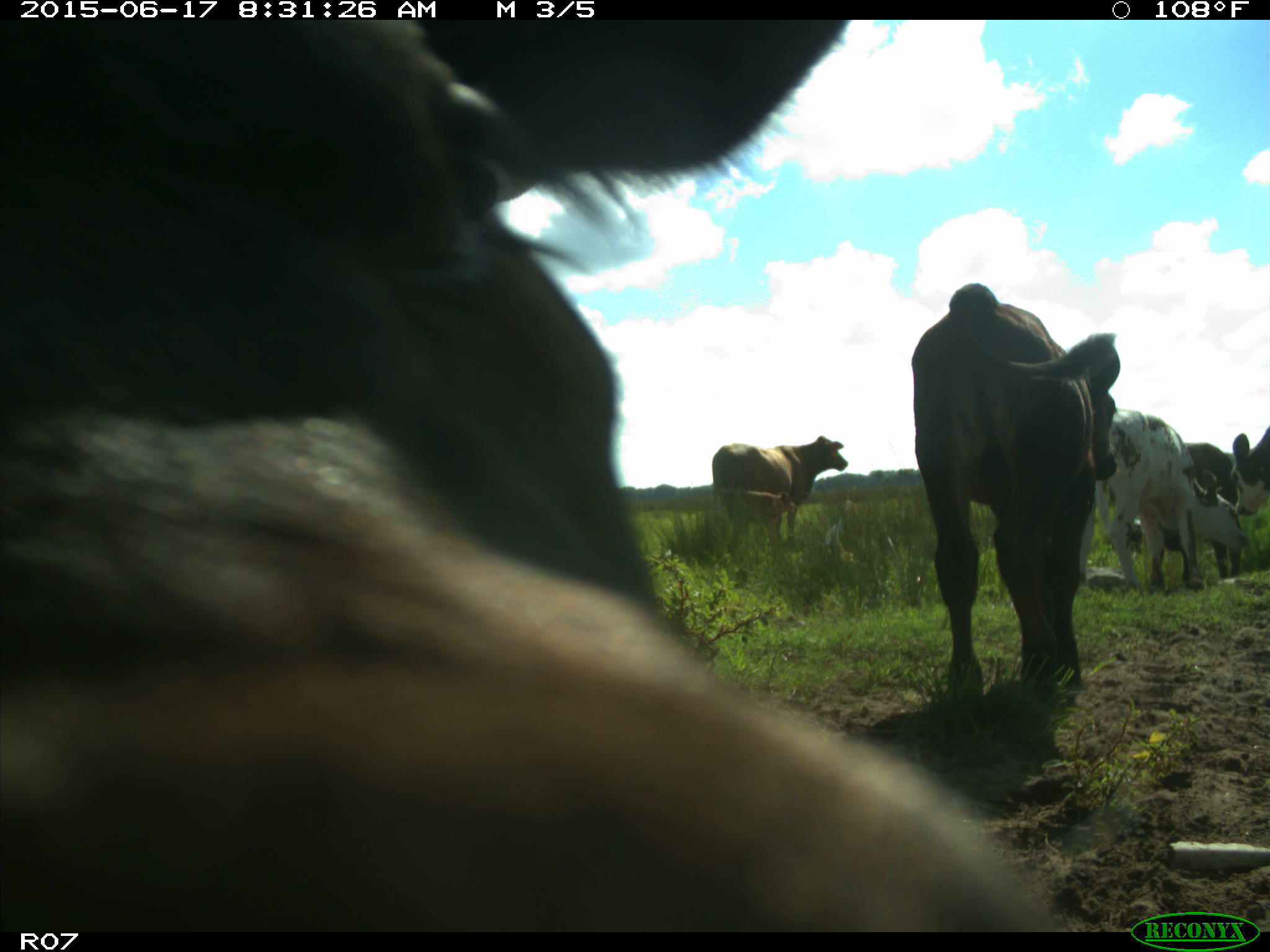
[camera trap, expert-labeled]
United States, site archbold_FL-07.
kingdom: Animalia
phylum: Chordata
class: Mammalia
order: Artiodactyla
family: Bovidae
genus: Bos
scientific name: Bos taurus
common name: domestic cow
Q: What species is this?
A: Bos taurus (domestic cow).